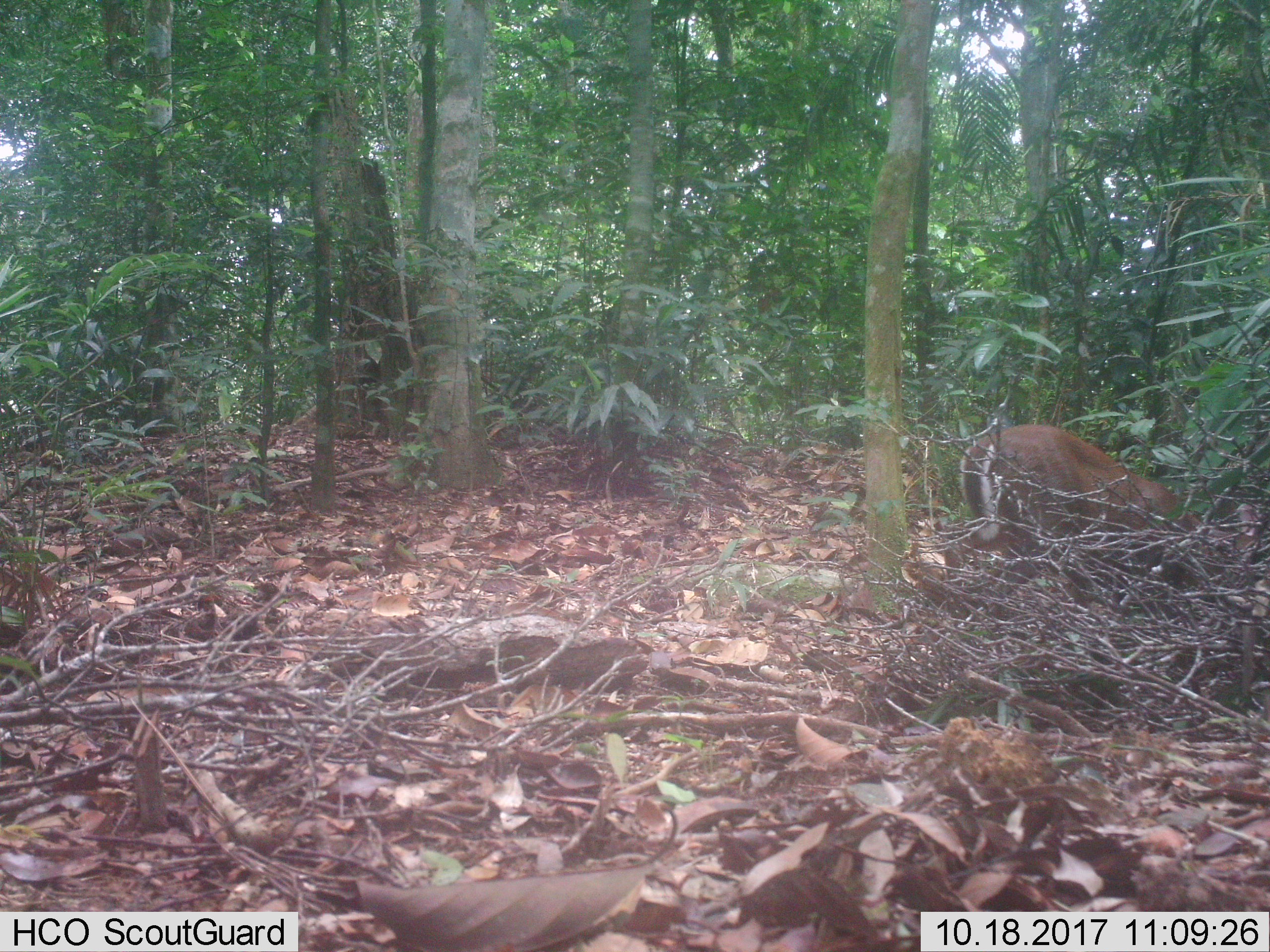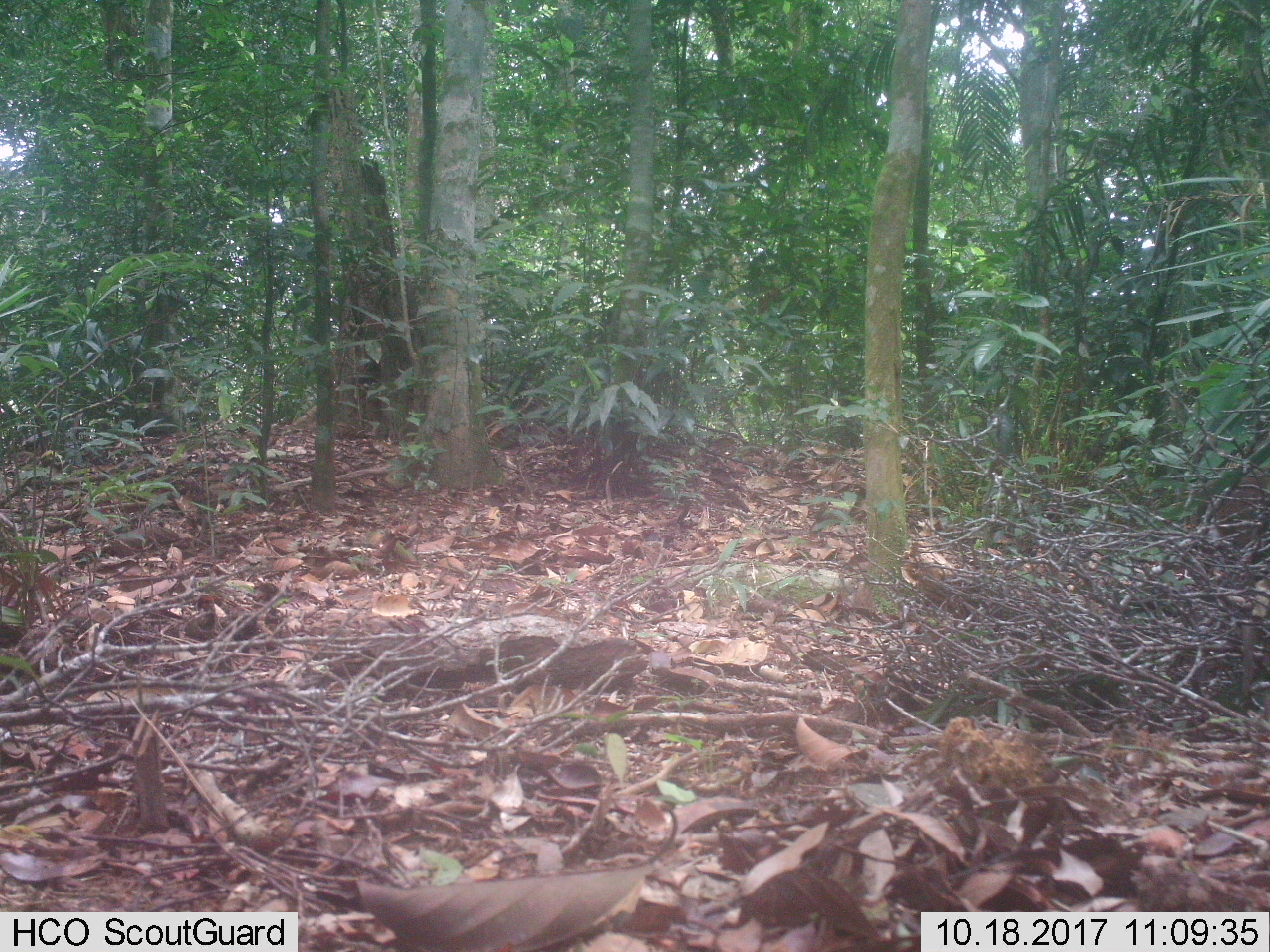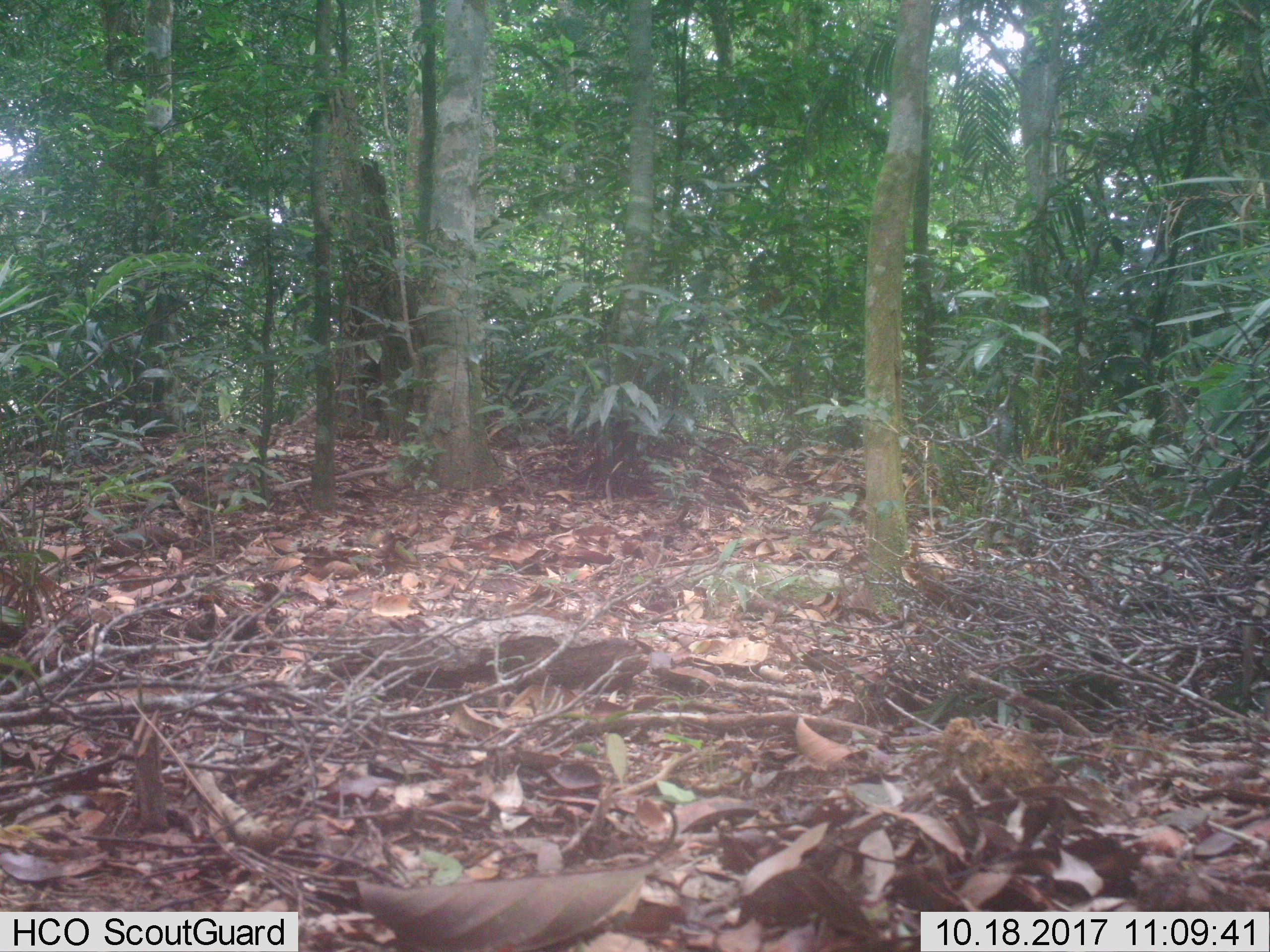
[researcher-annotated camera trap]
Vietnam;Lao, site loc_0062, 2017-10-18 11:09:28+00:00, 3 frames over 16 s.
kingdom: Animalia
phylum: Chordata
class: Mammalia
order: Artiodactyla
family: Cervidae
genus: Muntiacus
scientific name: Muntiacus rooseveltorum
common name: roosevelt's muntjac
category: roosevelts muntjac group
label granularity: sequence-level